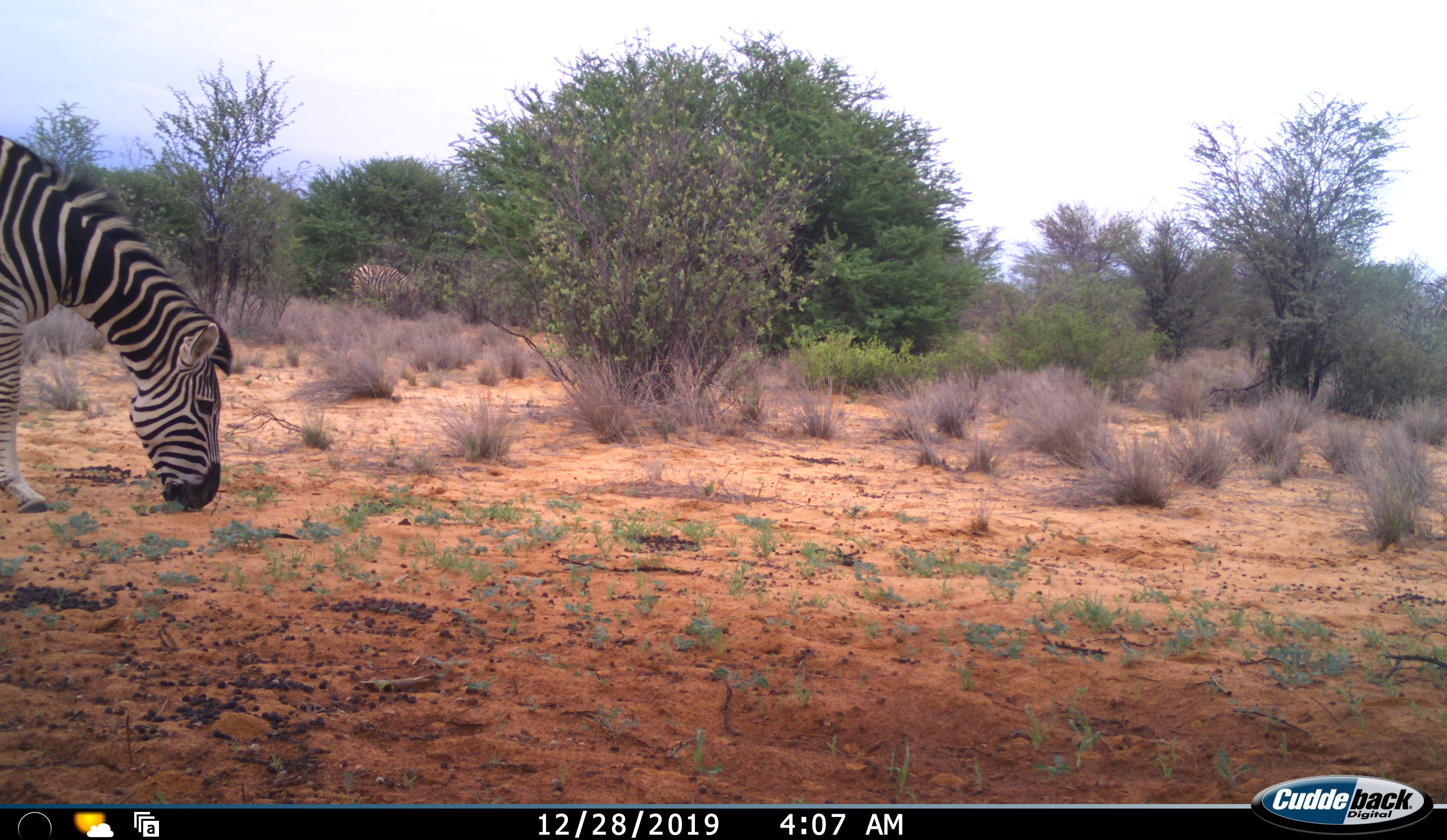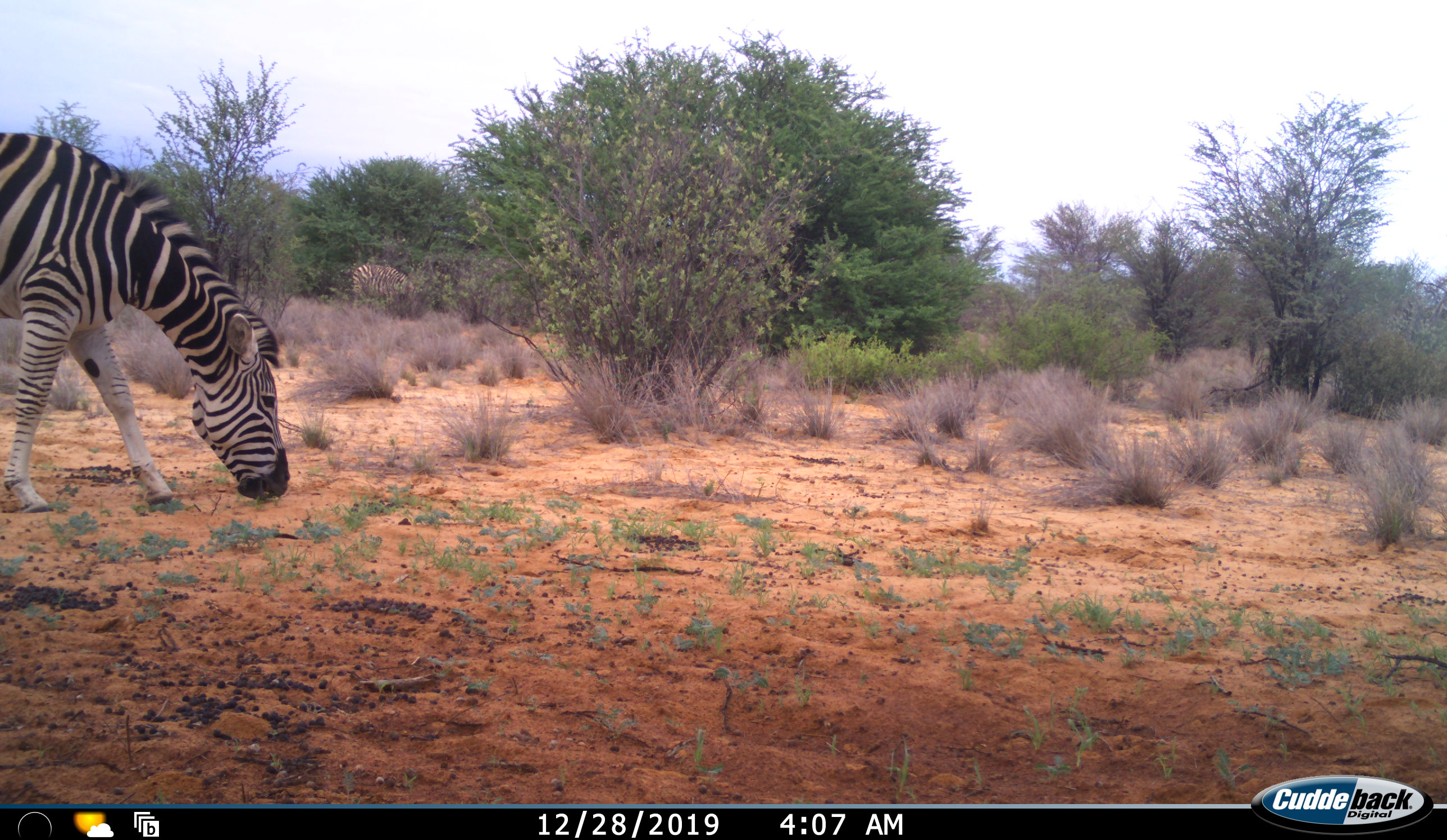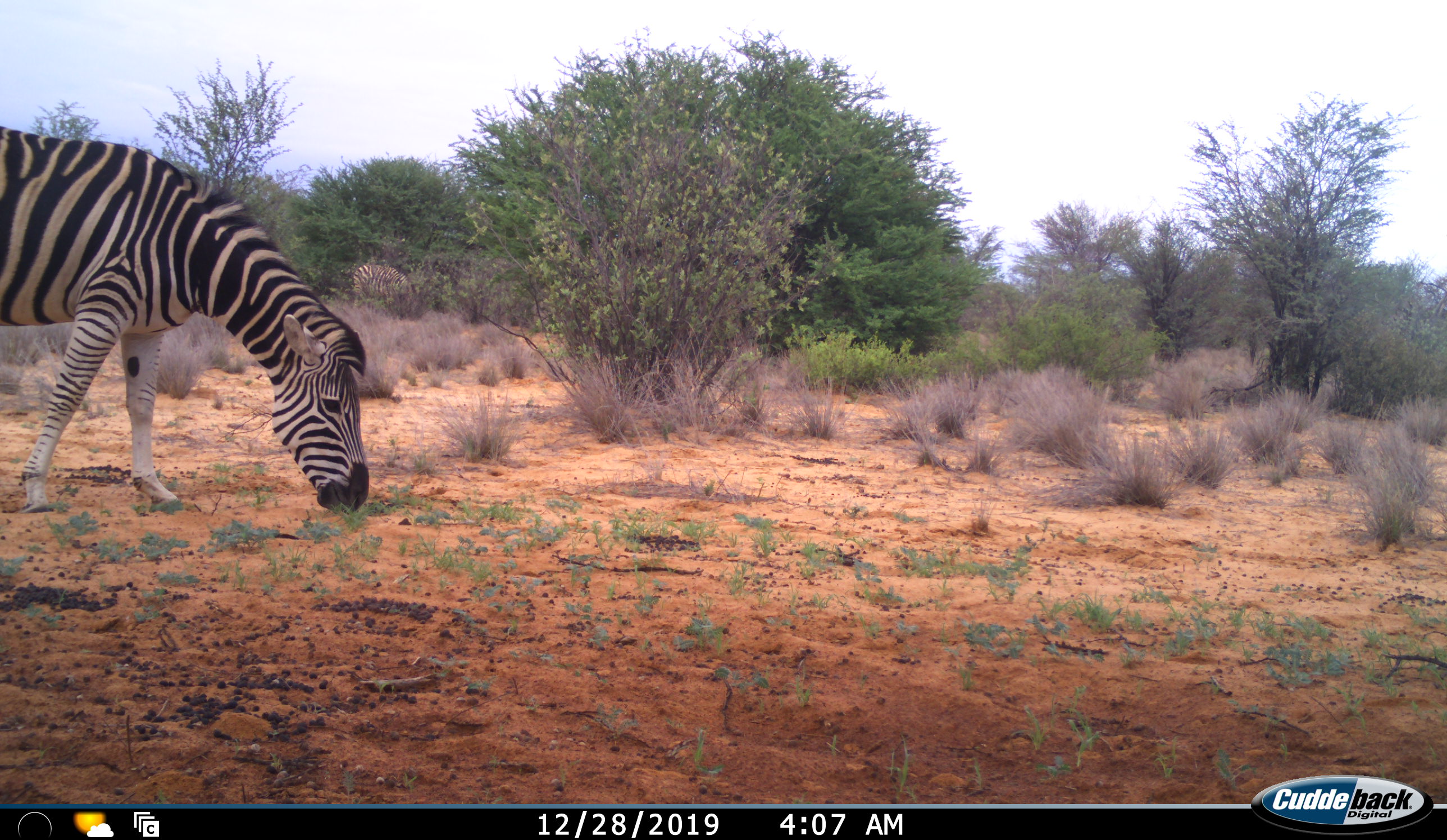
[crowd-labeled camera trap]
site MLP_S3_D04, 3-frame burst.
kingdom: Animalia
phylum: Chordata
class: Mammalia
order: Perissodactyla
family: Equidae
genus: Equus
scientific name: Equus quagga burchellii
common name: burchell's zebra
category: zebraburchells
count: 1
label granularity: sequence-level